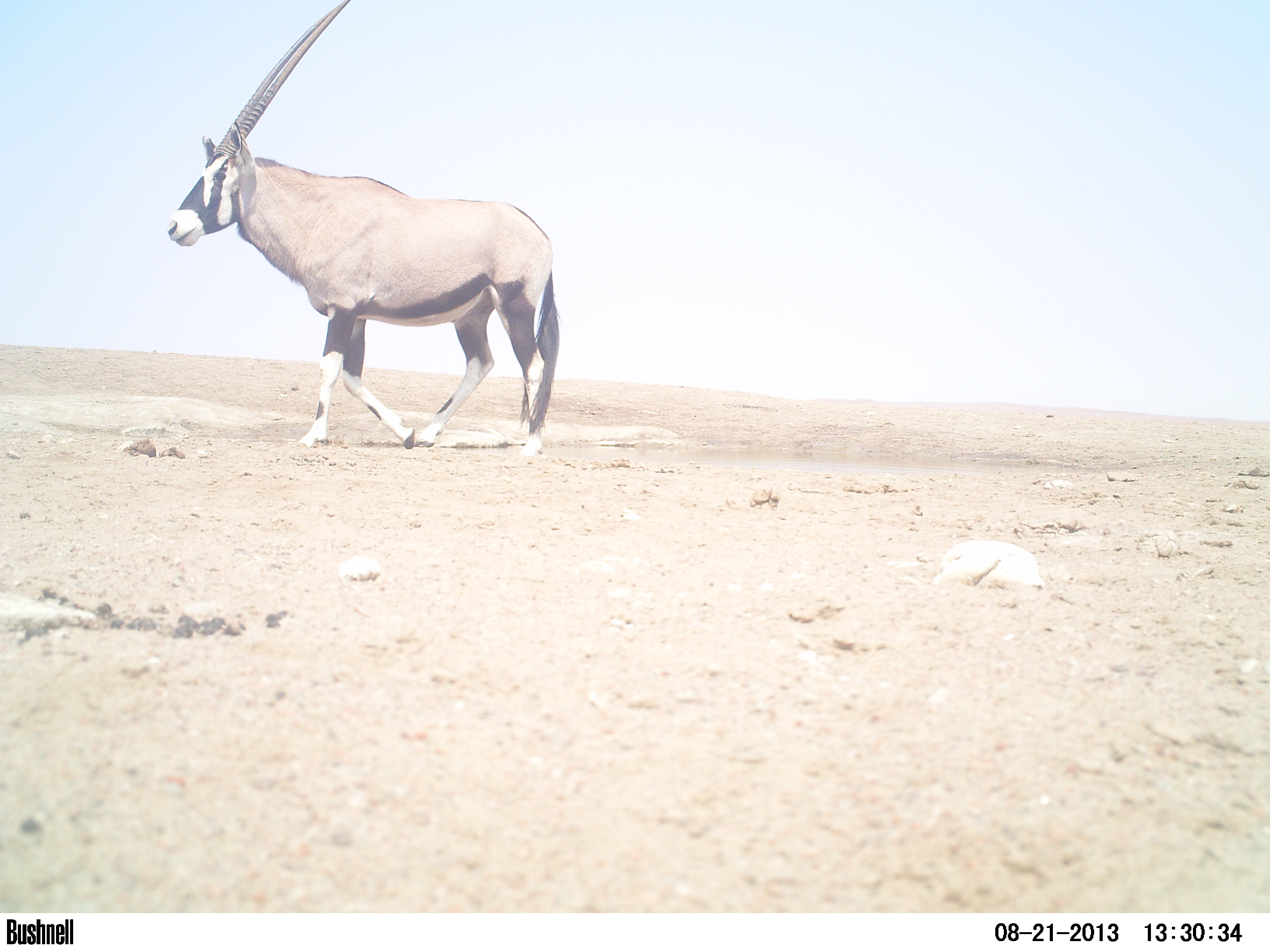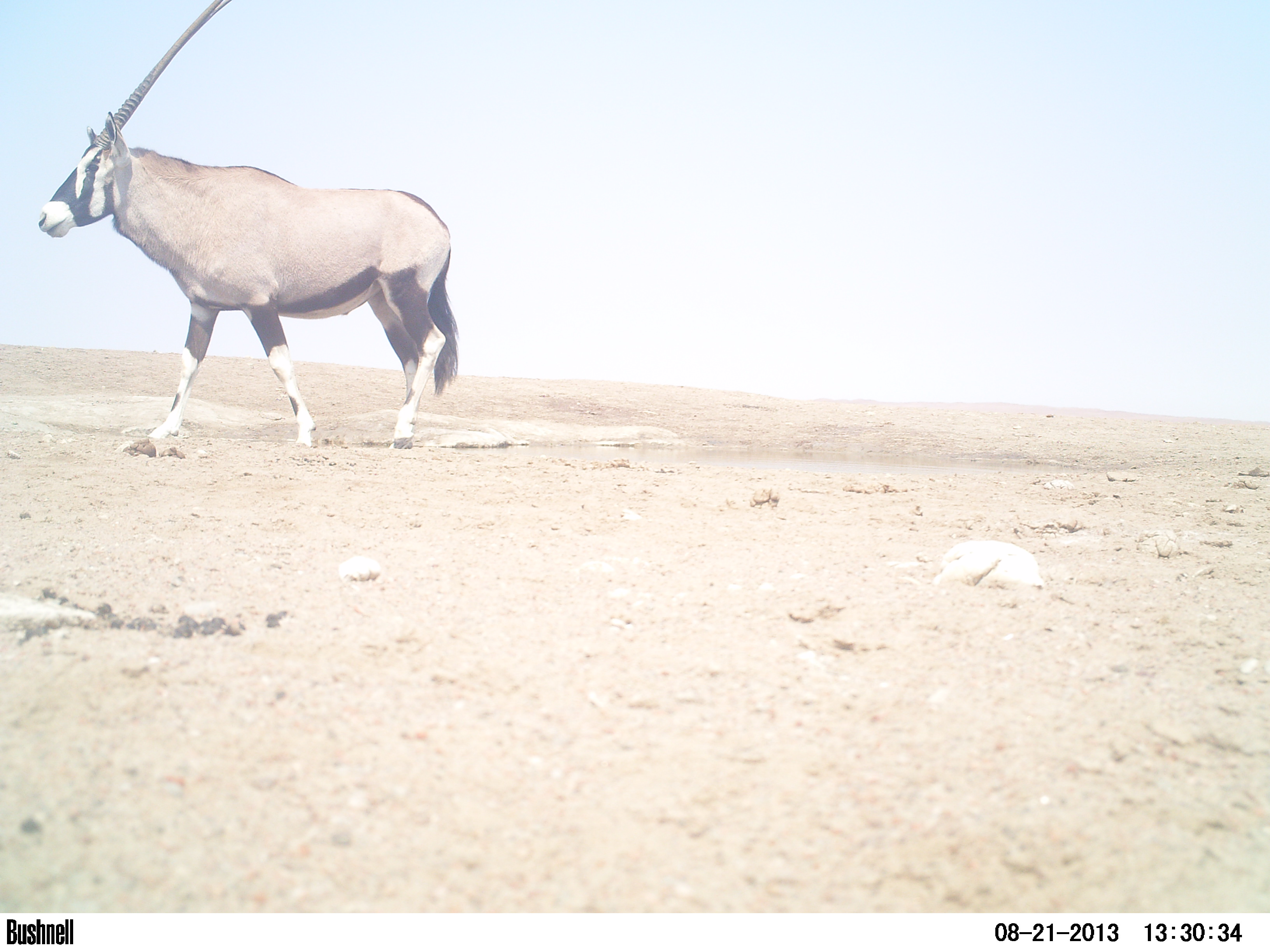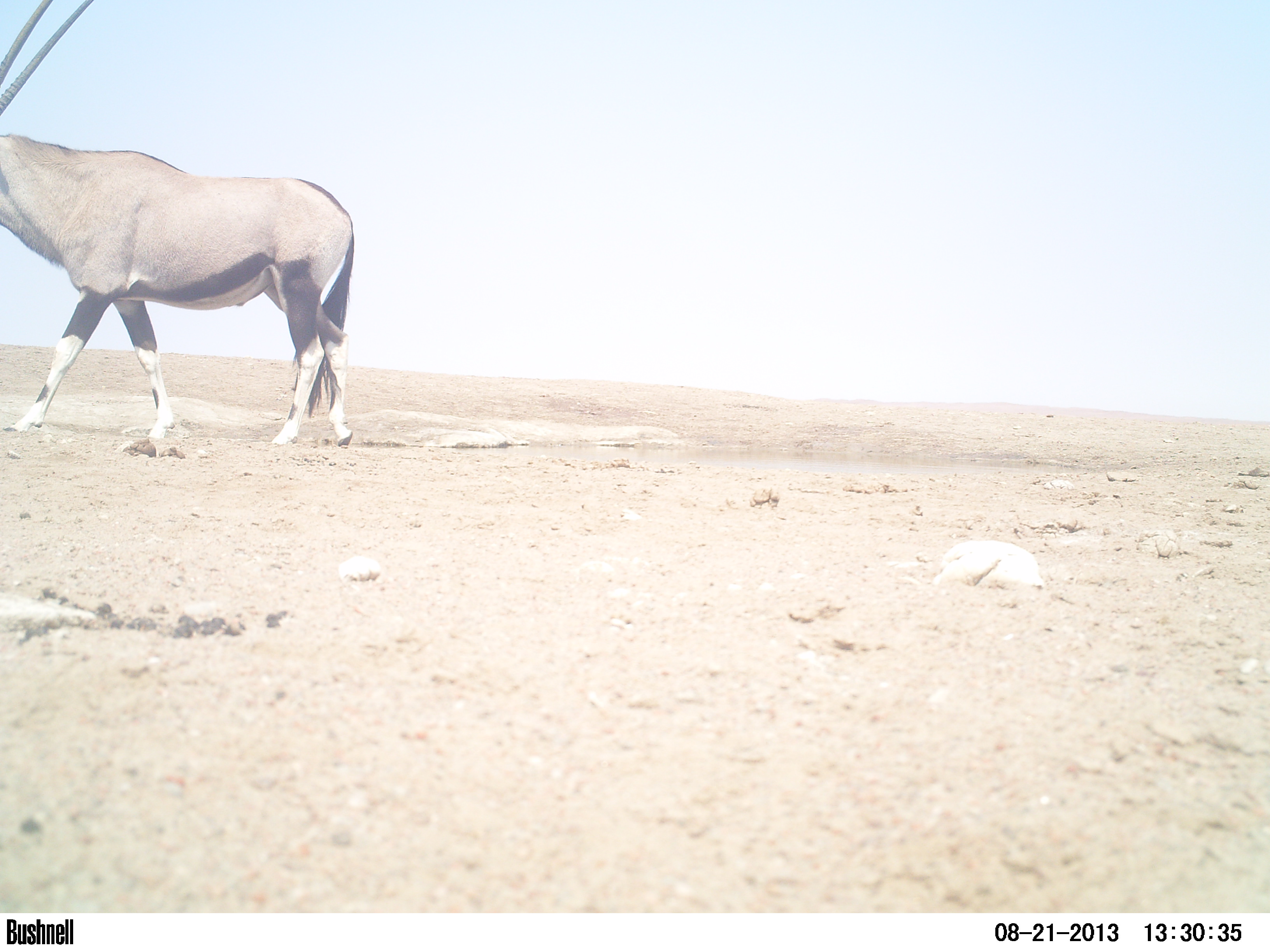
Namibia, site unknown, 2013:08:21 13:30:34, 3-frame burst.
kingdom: Animalia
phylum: Chordata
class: Mammalia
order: Artiodactyla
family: Bovidae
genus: Oryx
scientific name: Oryx gazella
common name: gemsbok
Oryx gazella (gemsbok).